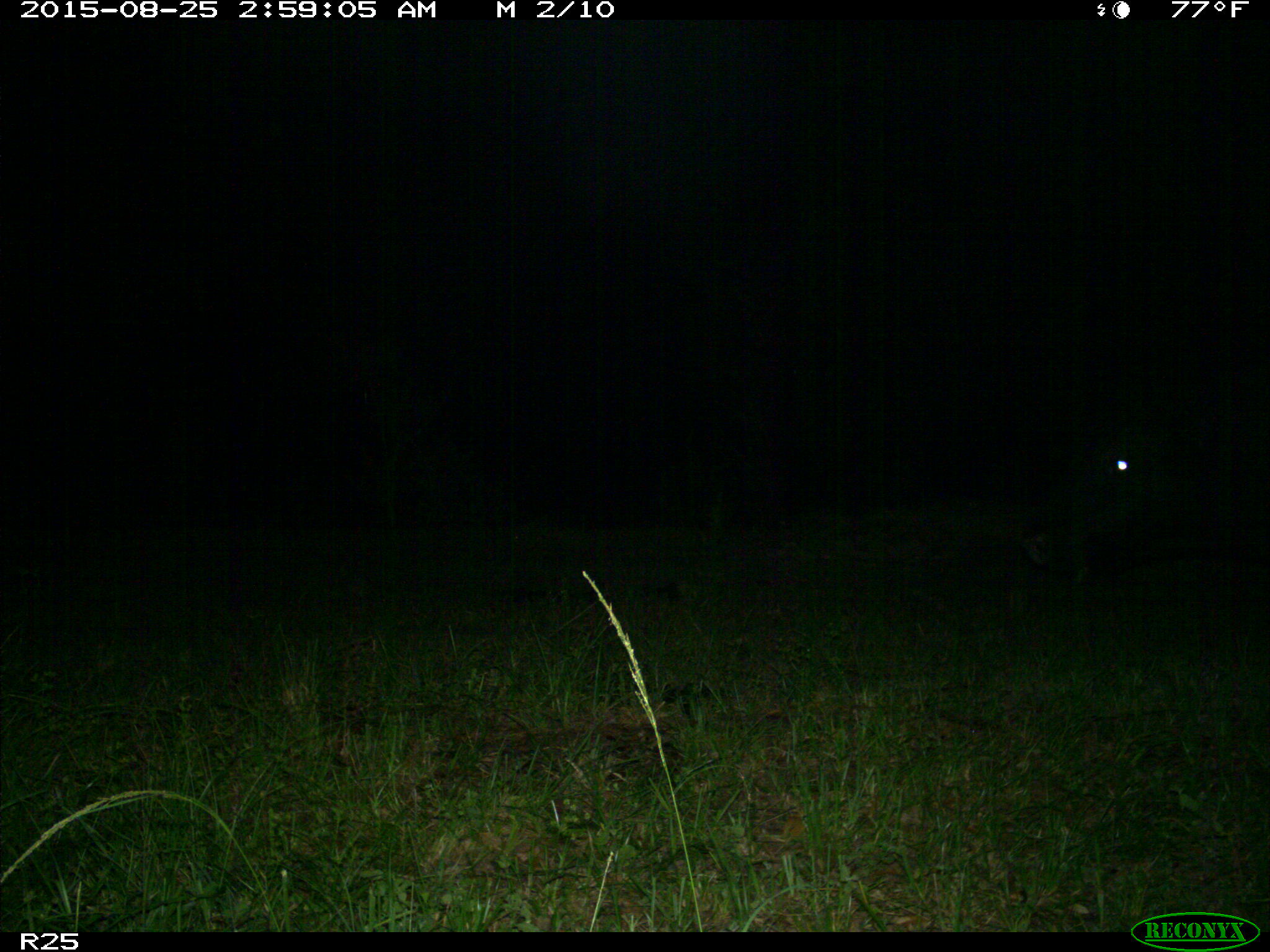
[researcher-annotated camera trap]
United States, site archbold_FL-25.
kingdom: Animalia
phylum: Chordata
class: Mammalia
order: Artiodactyla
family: Bovidae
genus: Bos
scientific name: Bos taurus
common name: domestic cow